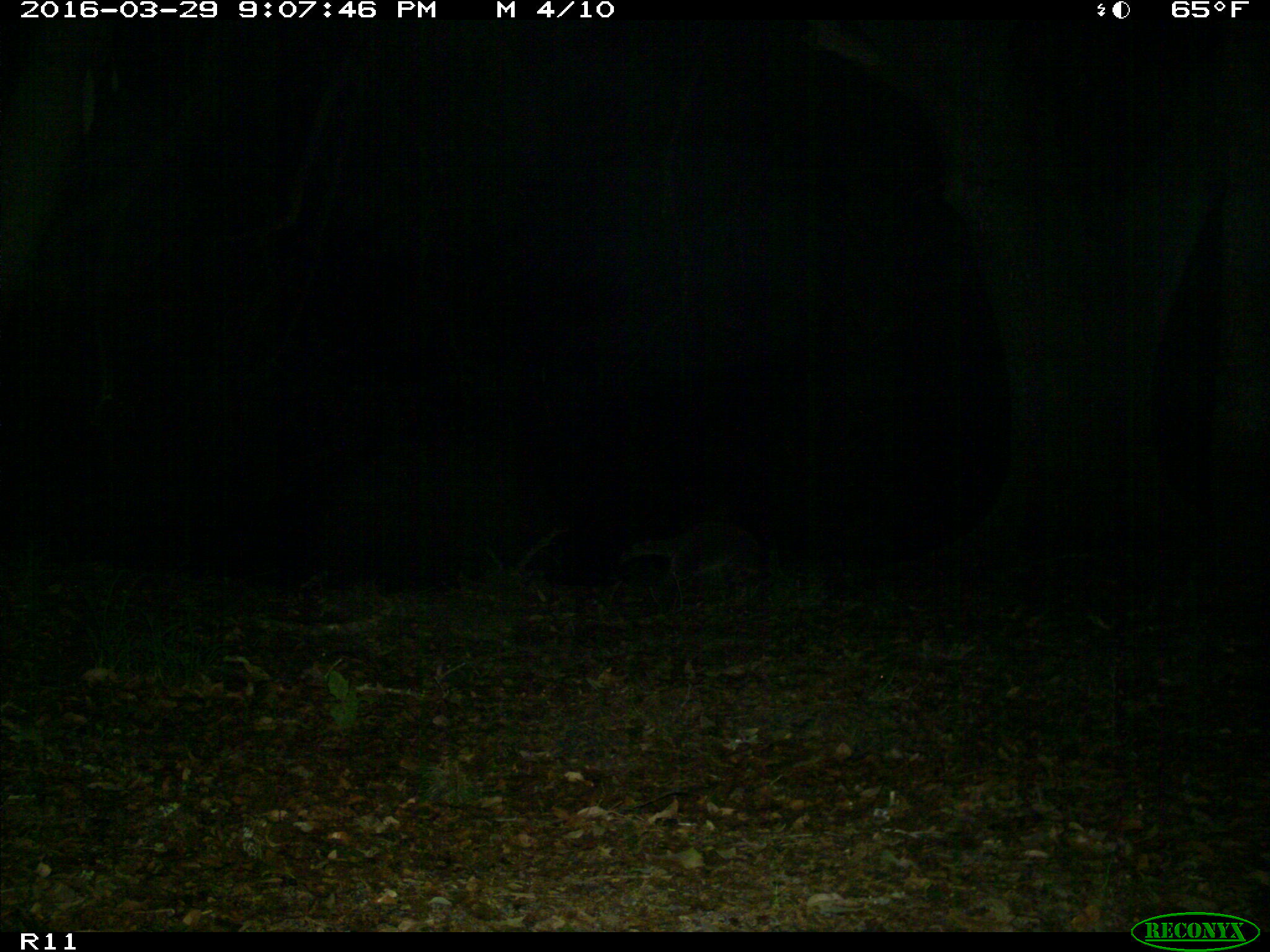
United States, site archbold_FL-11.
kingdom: Animalia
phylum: Chordata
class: Mammalia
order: Carnivora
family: Procyonidae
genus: Procyon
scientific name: Procyon lotor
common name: common raccoon